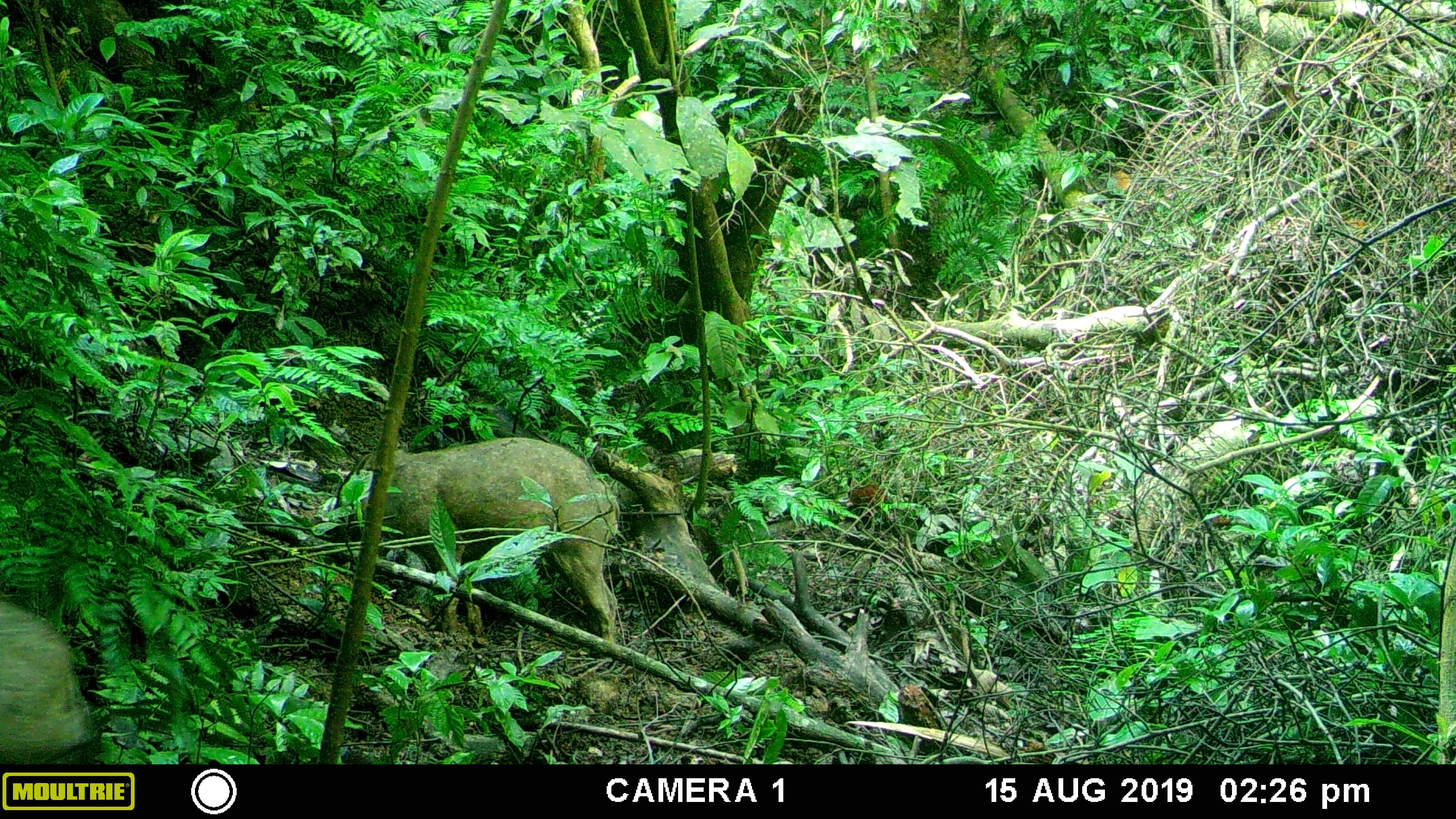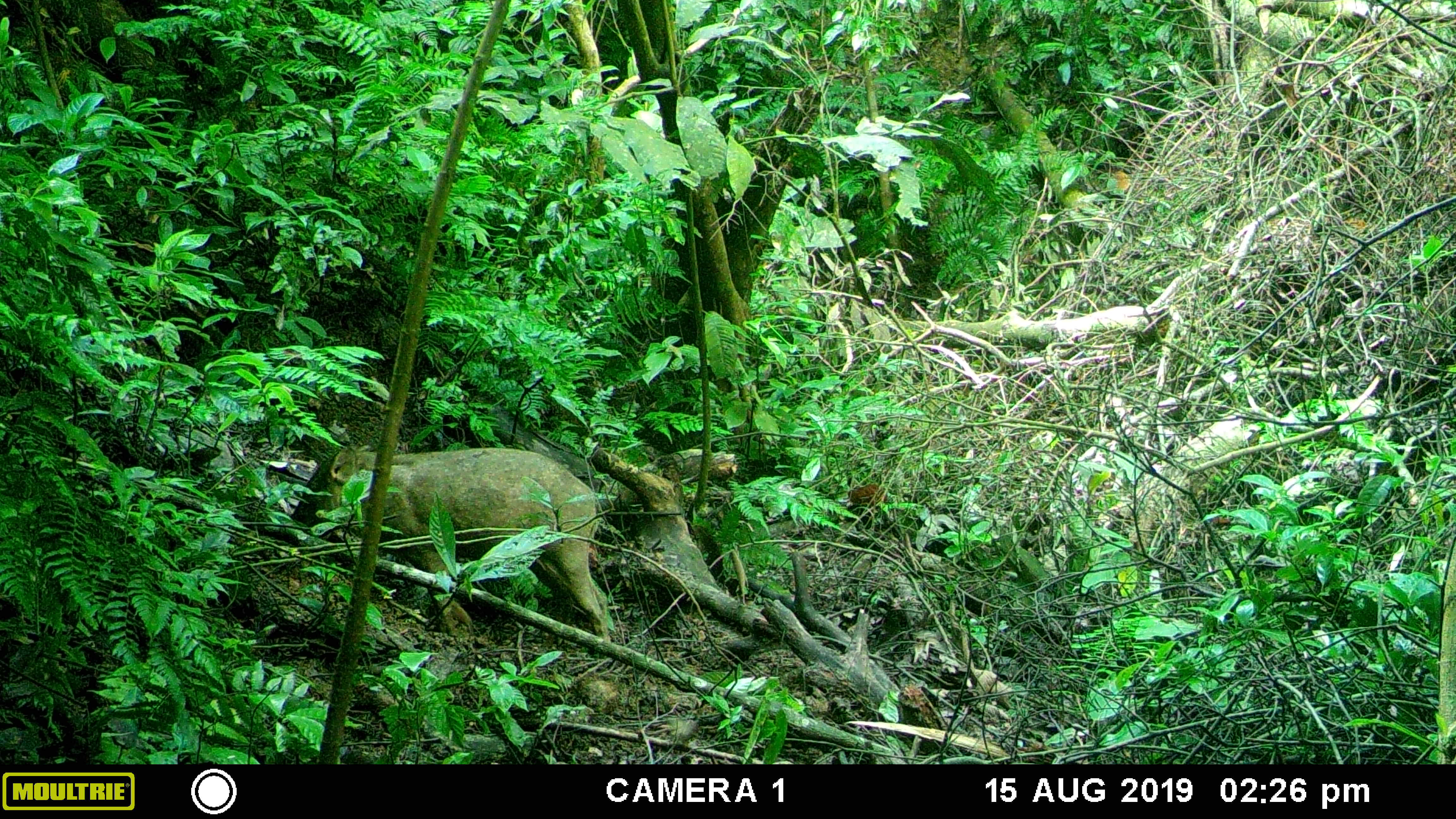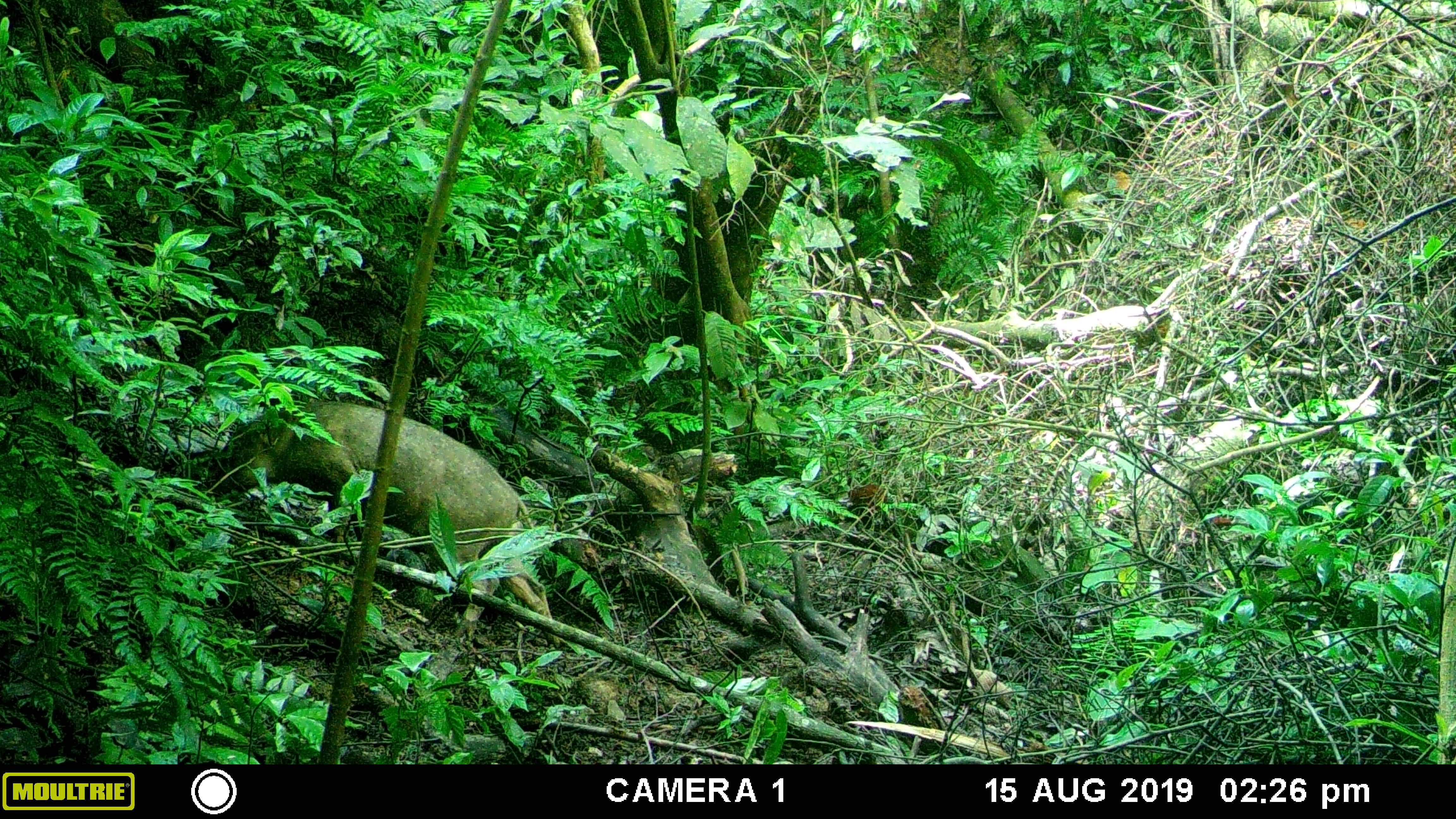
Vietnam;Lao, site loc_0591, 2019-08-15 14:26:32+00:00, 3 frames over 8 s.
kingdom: Animalia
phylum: Chordata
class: Mammalia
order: Artiodactyla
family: Suidae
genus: Sus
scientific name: Sus scrofa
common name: eurasian wild pig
Eurasian wild pig (Sus scrofa). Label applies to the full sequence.